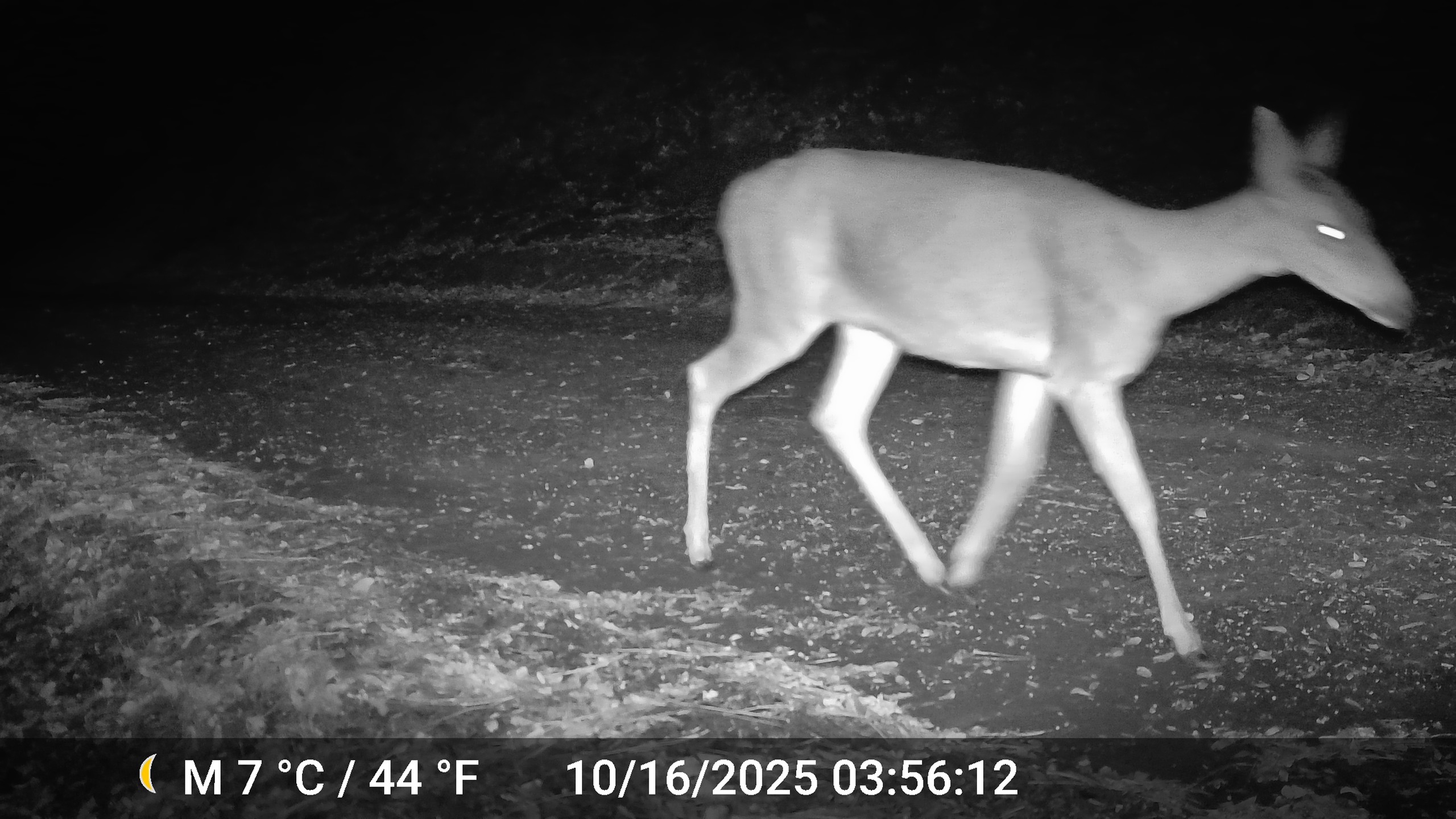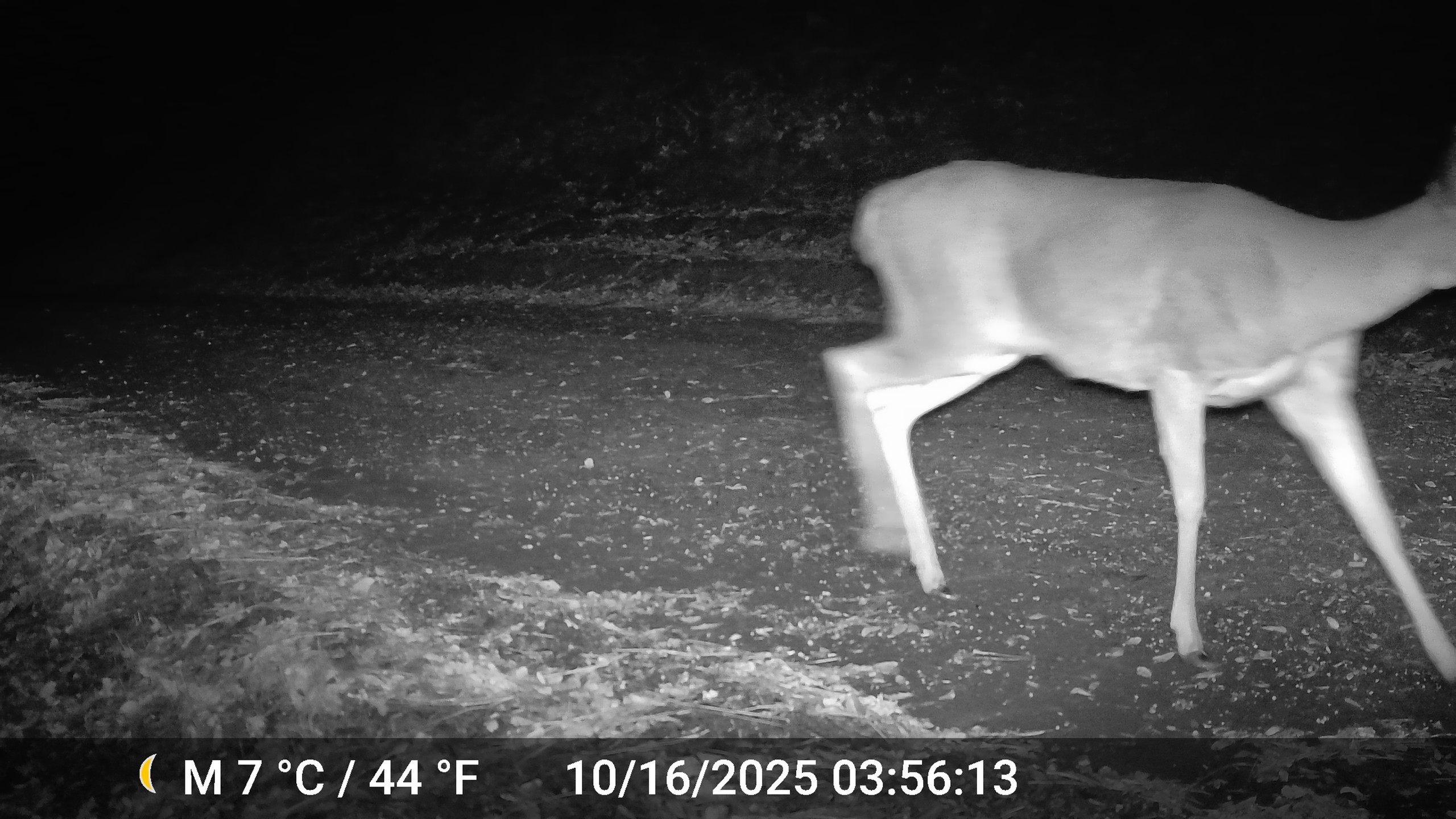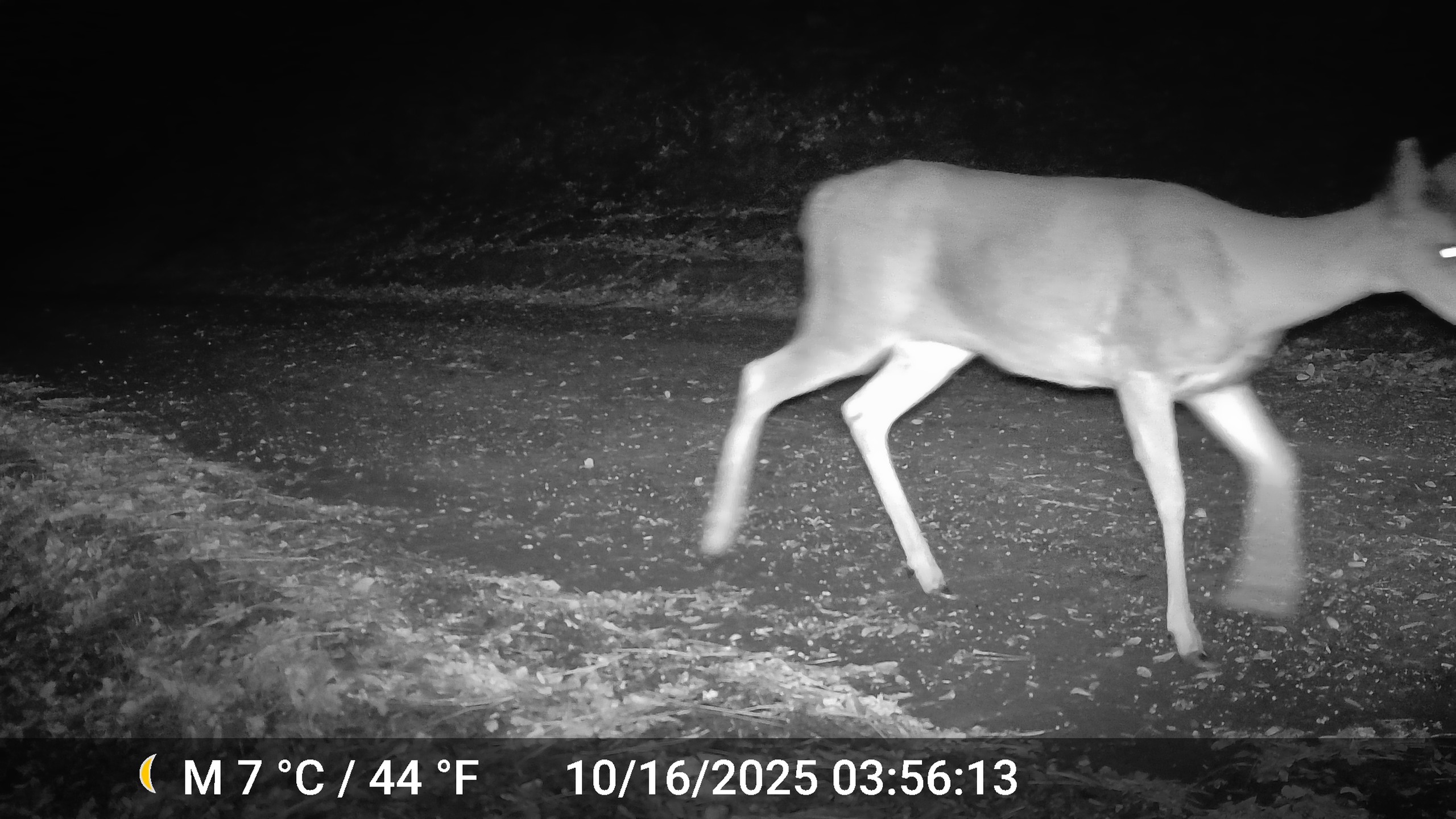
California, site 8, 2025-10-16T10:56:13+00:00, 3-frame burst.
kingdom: Animalia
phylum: Chordata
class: Mammalia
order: Artiodactyla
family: Cervidae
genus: Odocoileus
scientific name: Odocoileus hemionus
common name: mule deer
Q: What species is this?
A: Mule deer (Odocoileus hemionus).